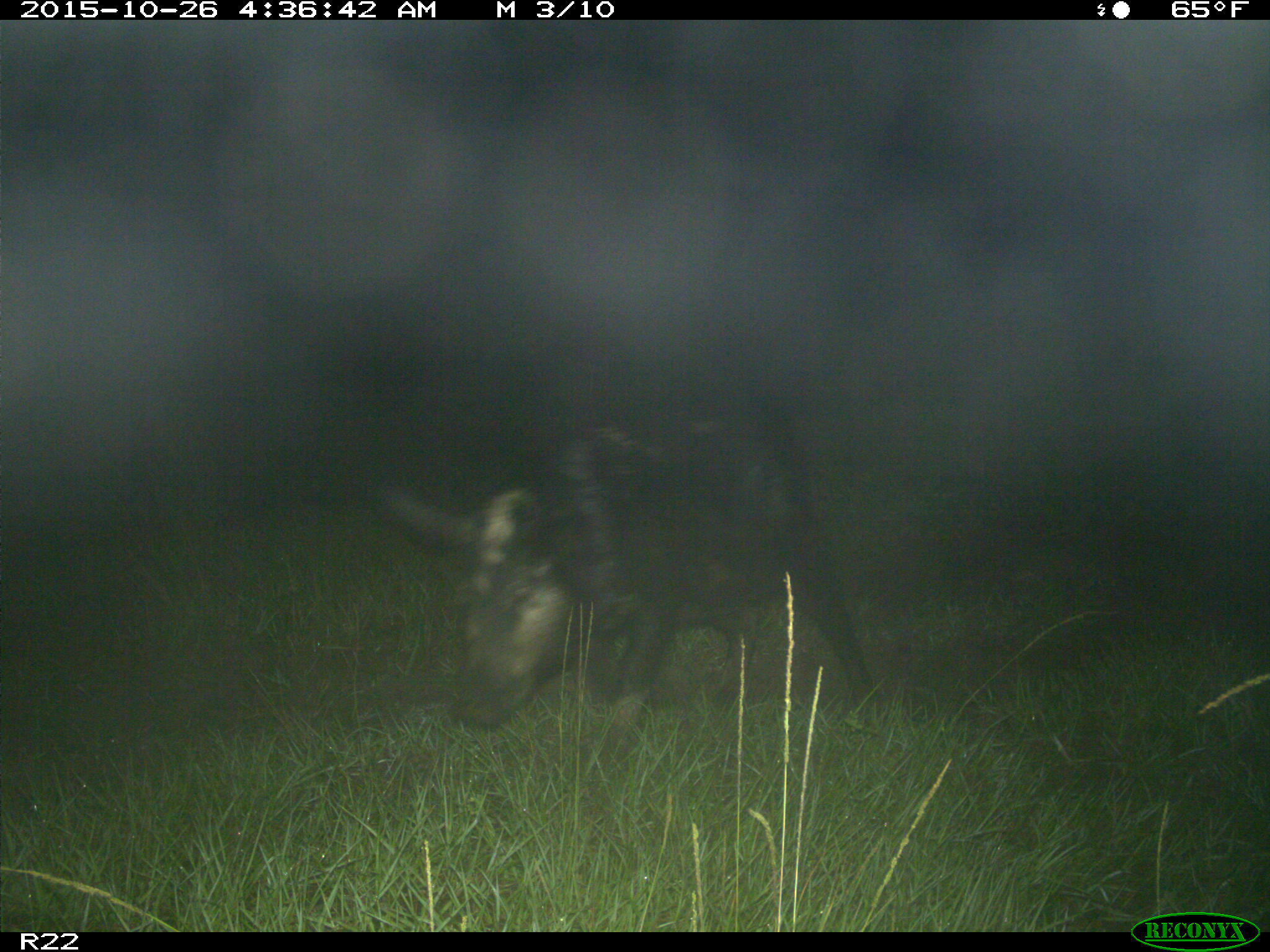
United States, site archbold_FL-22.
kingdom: Animalia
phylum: Chordata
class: Mammalia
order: Artiodactyla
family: Suidae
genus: Sus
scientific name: Sus scrofa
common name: wild boar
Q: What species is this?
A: Sus scrofa (wild boar).